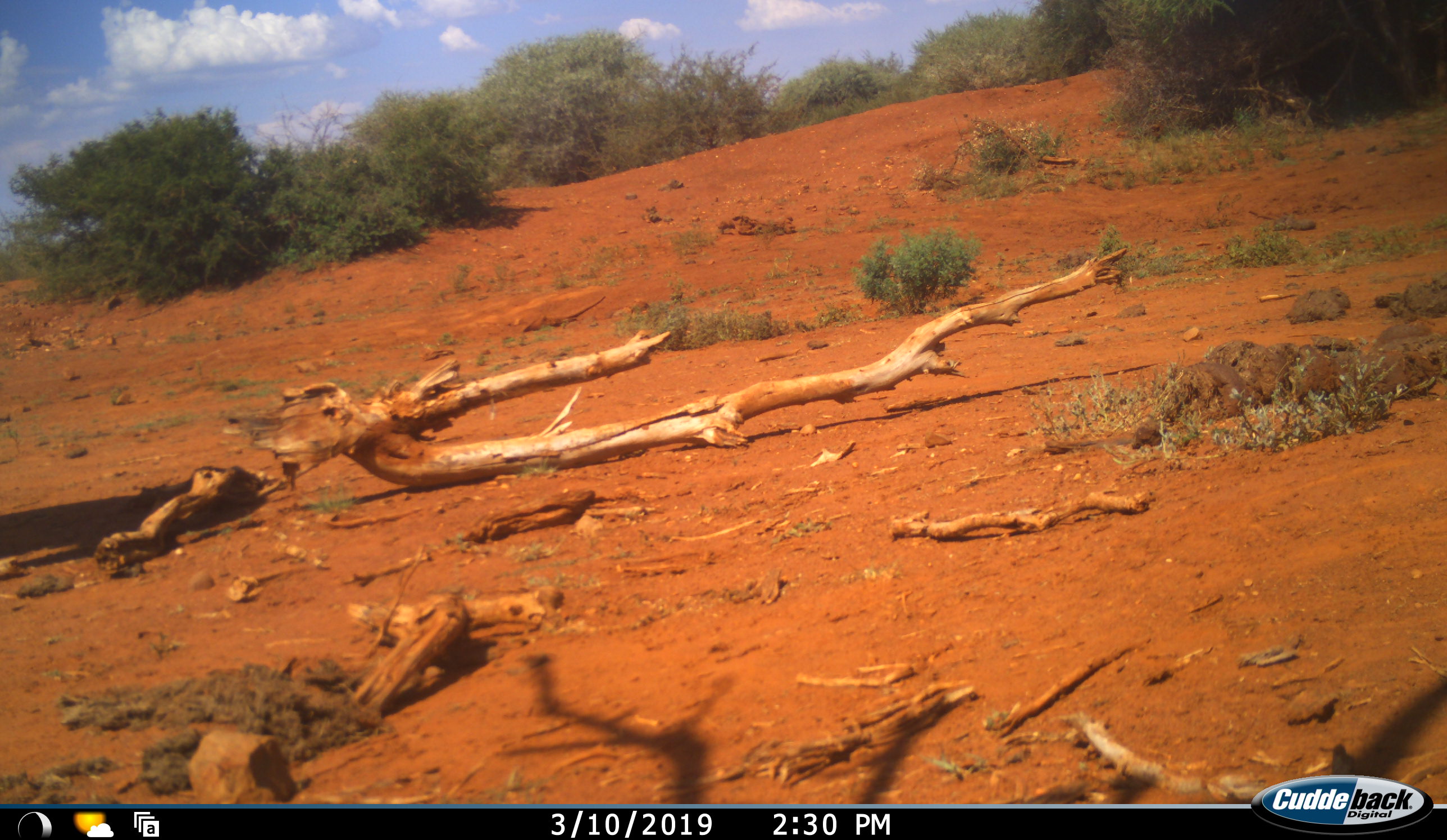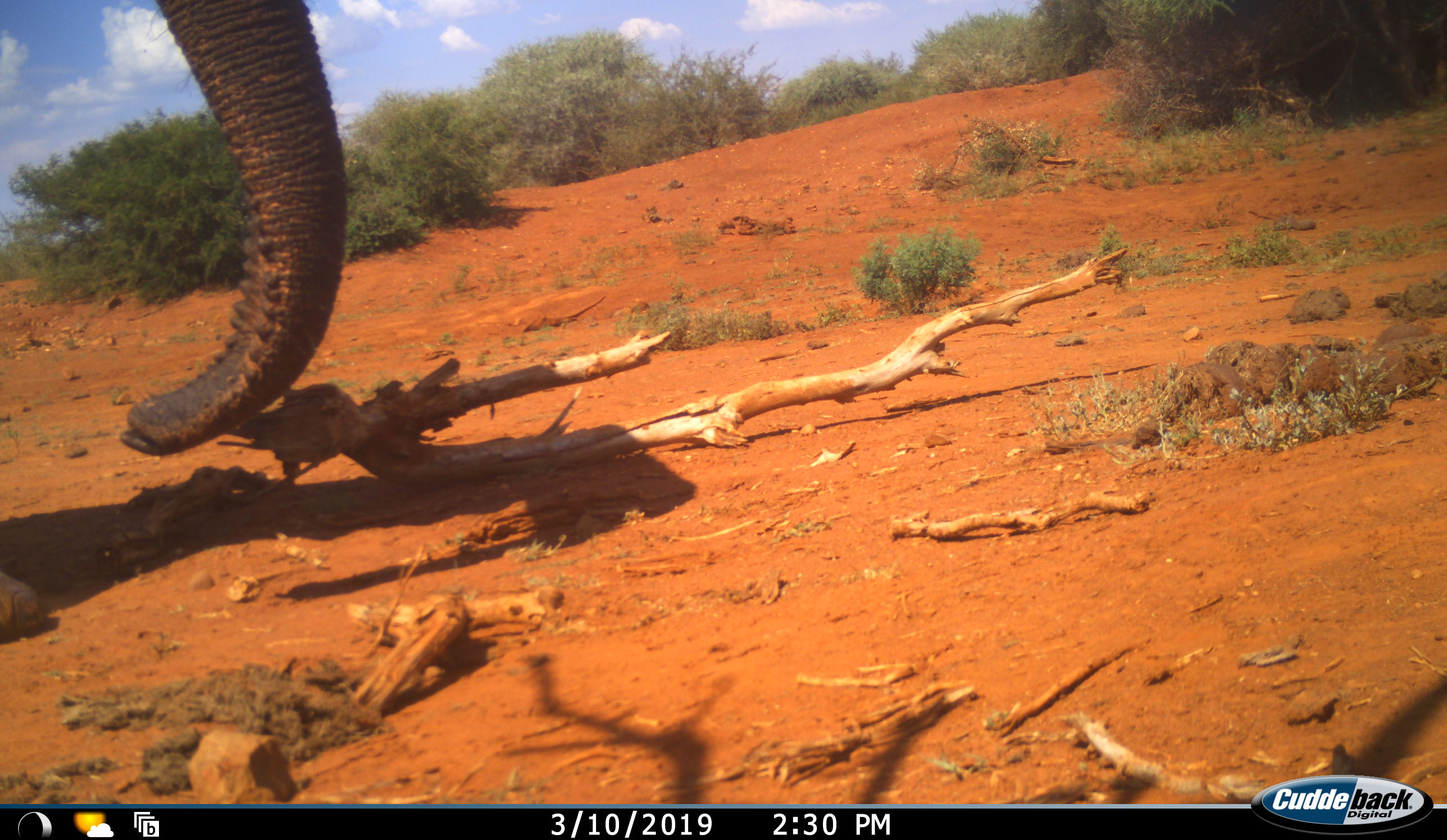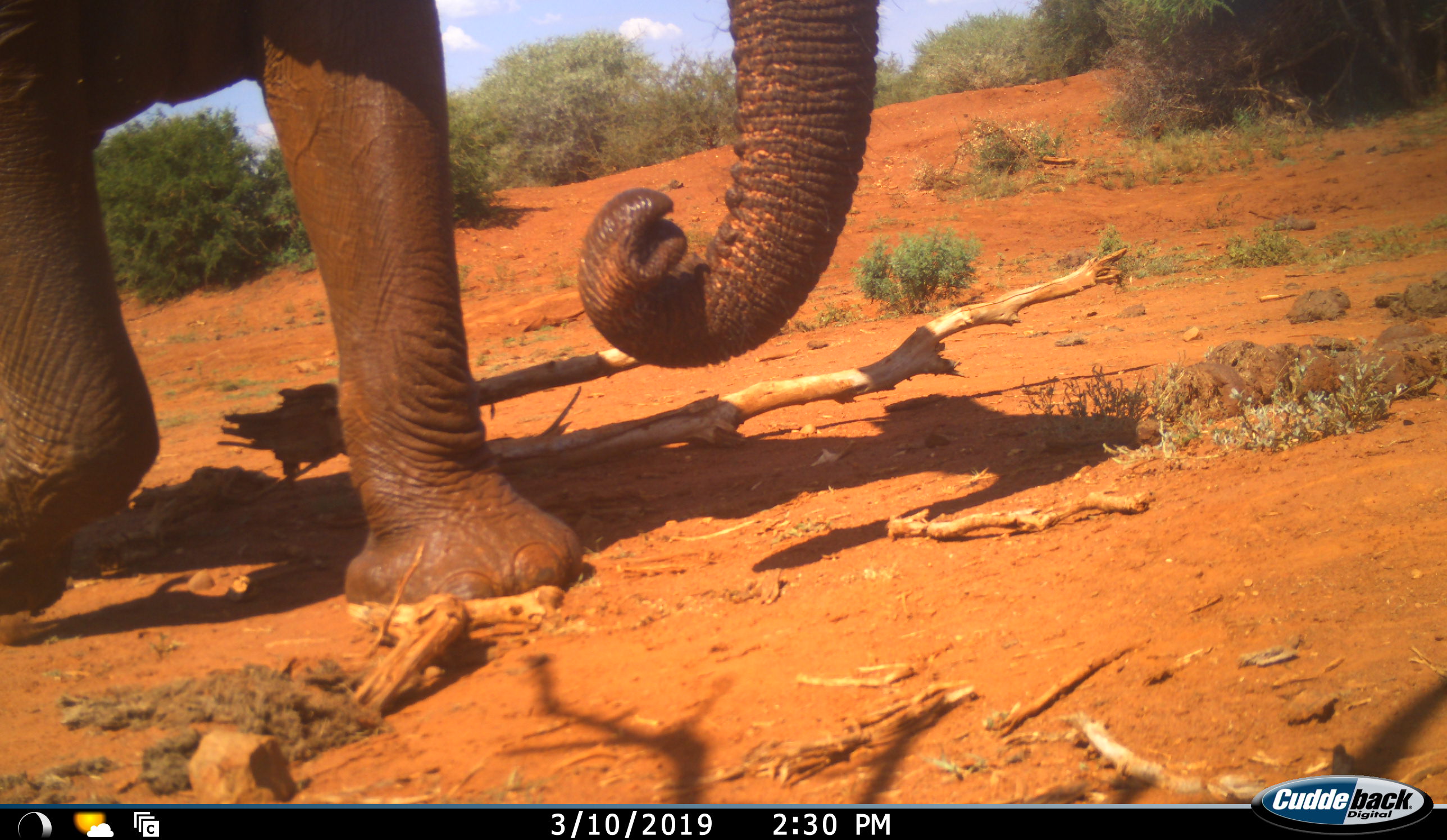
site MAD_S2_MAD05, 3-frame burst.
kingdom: Animalia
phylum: Chordata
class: Mammalia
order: Proboscidea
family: Elephantidae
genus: Loxodonta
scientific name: Loxodonta africana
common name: african bush elephant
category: elephant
Elephant (african bush elephant) (Loxodonta africana), count 1. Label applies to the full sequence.